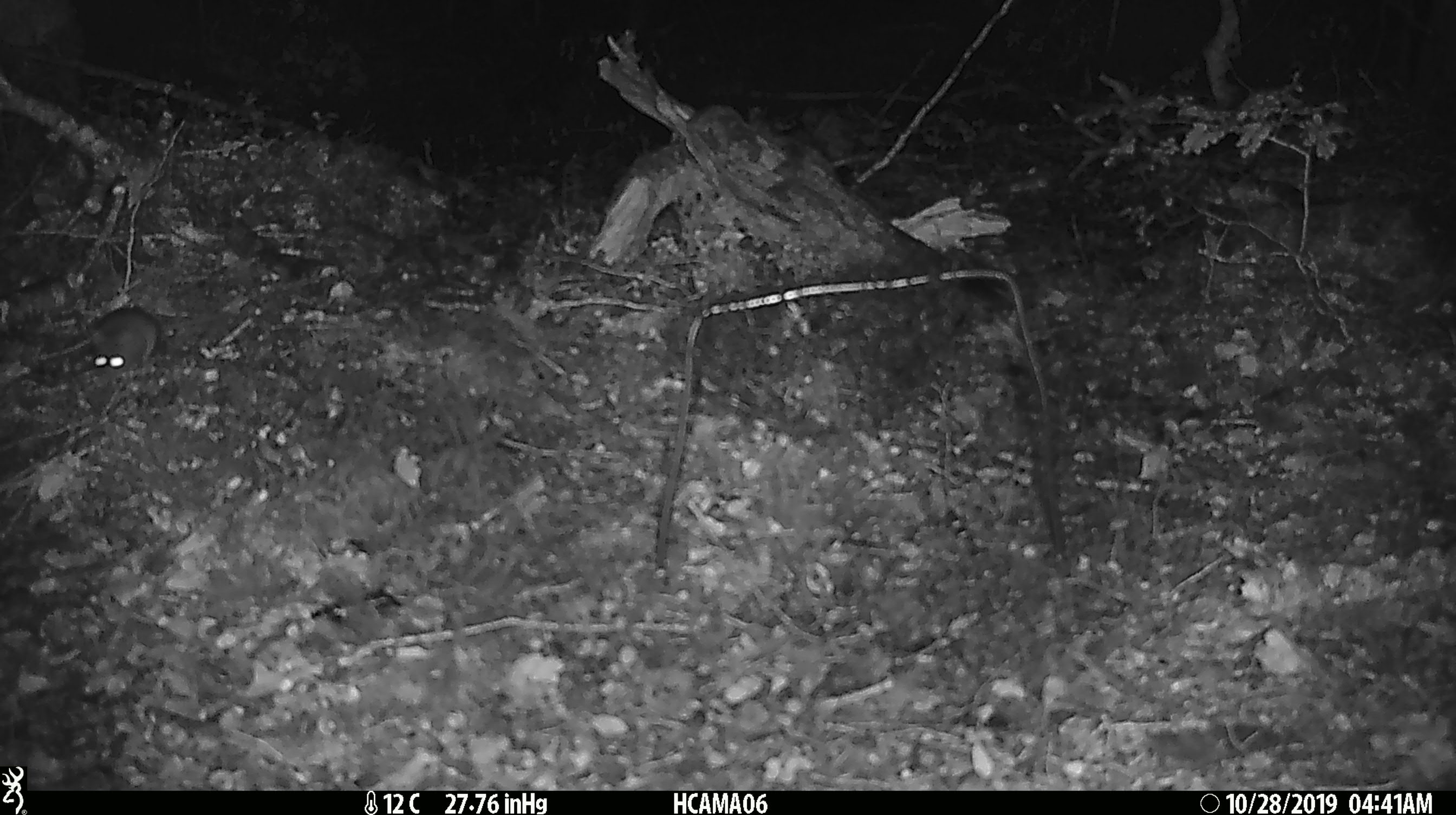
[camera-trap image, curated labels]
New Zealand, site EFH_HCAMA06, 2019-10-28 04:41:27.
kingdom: Animalia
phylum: Chordata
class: Mammalia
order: Rodentia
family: Muridae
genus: Mus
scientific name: Mus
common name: mouse